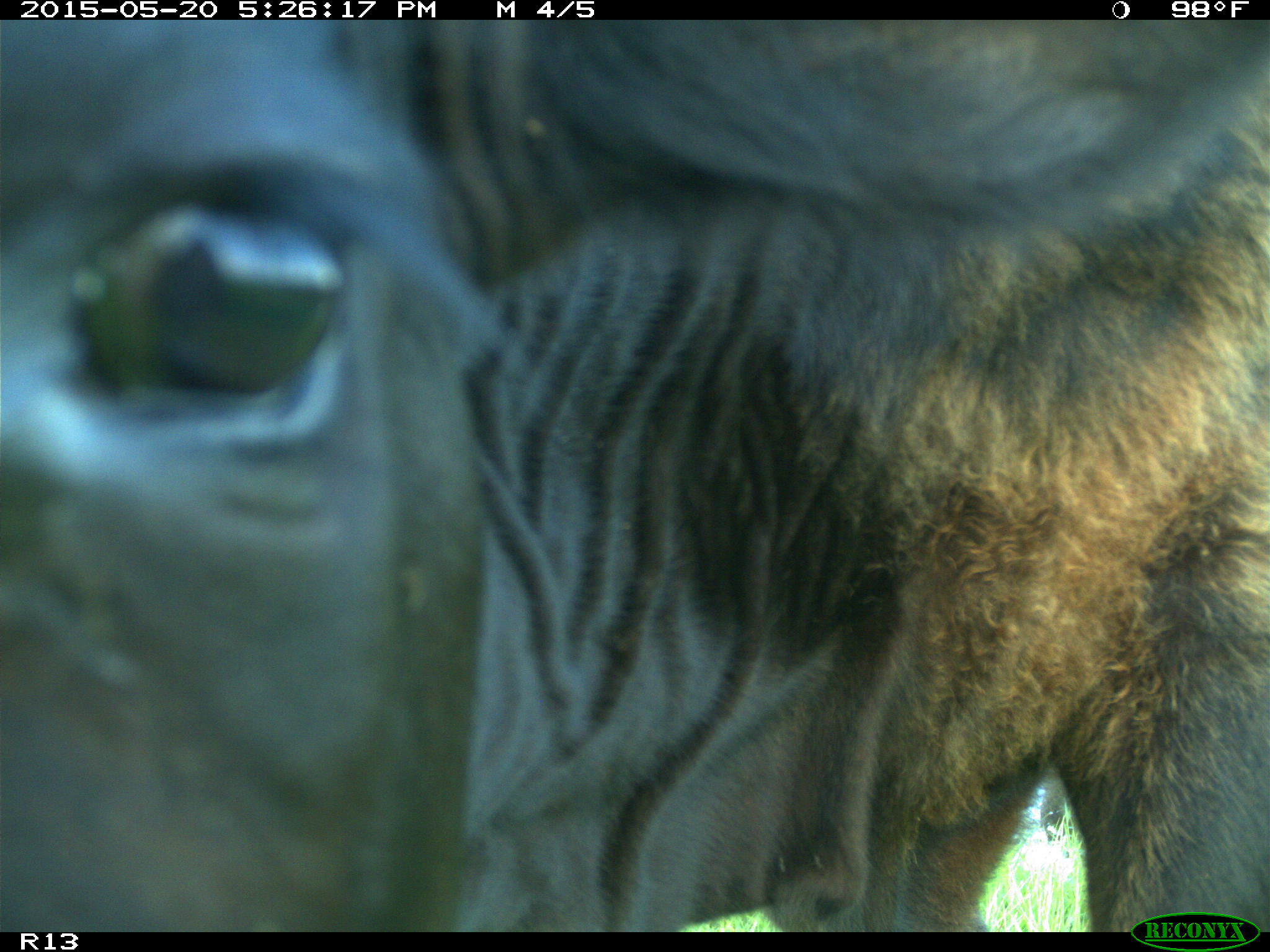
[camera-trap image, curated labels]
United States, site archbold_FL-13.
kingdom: Animalia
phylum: Chordata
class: Mammalia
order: Artiodactyla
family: Bovidae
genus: Bos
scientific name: Bos taurus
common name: domestic cow